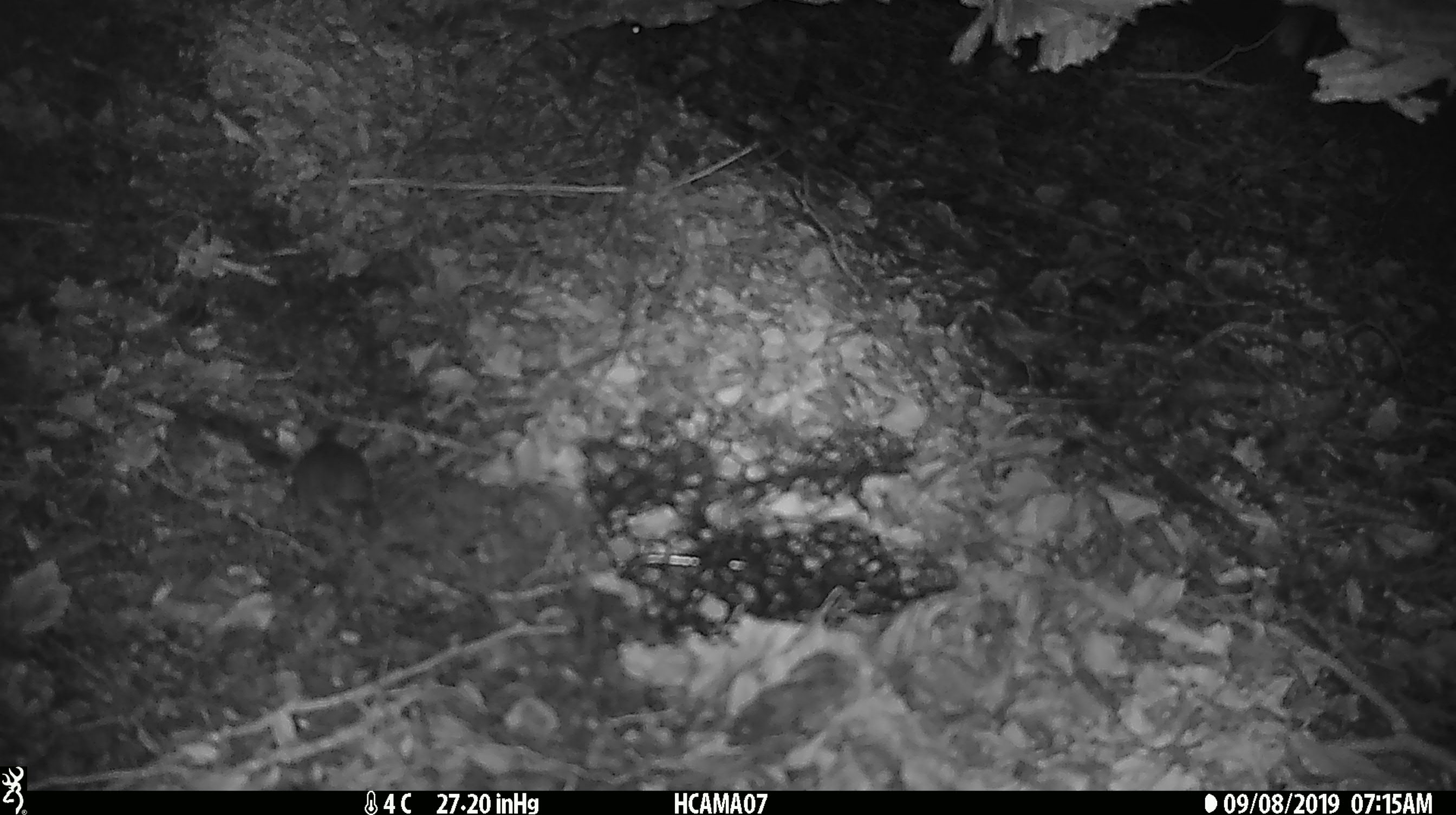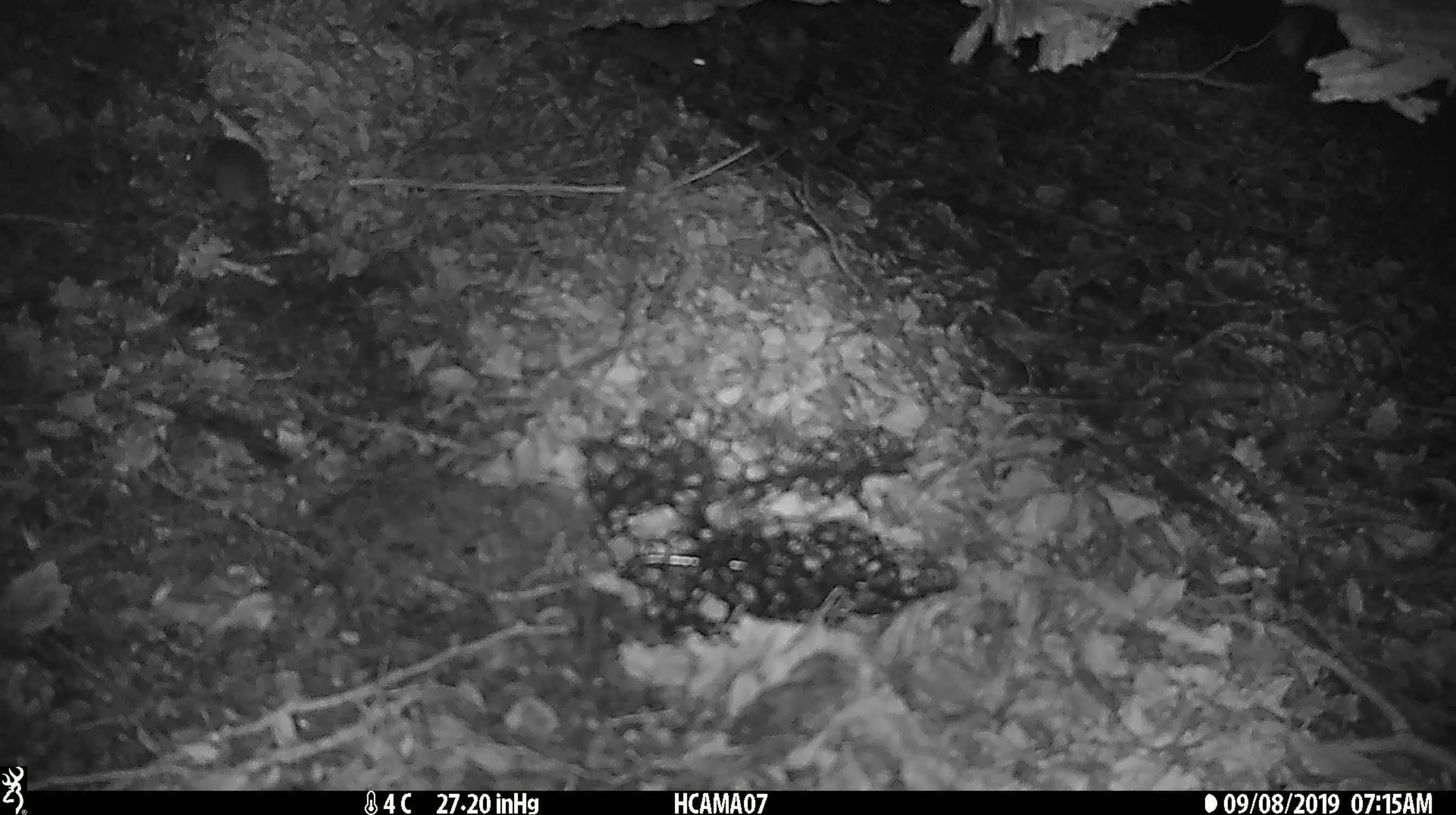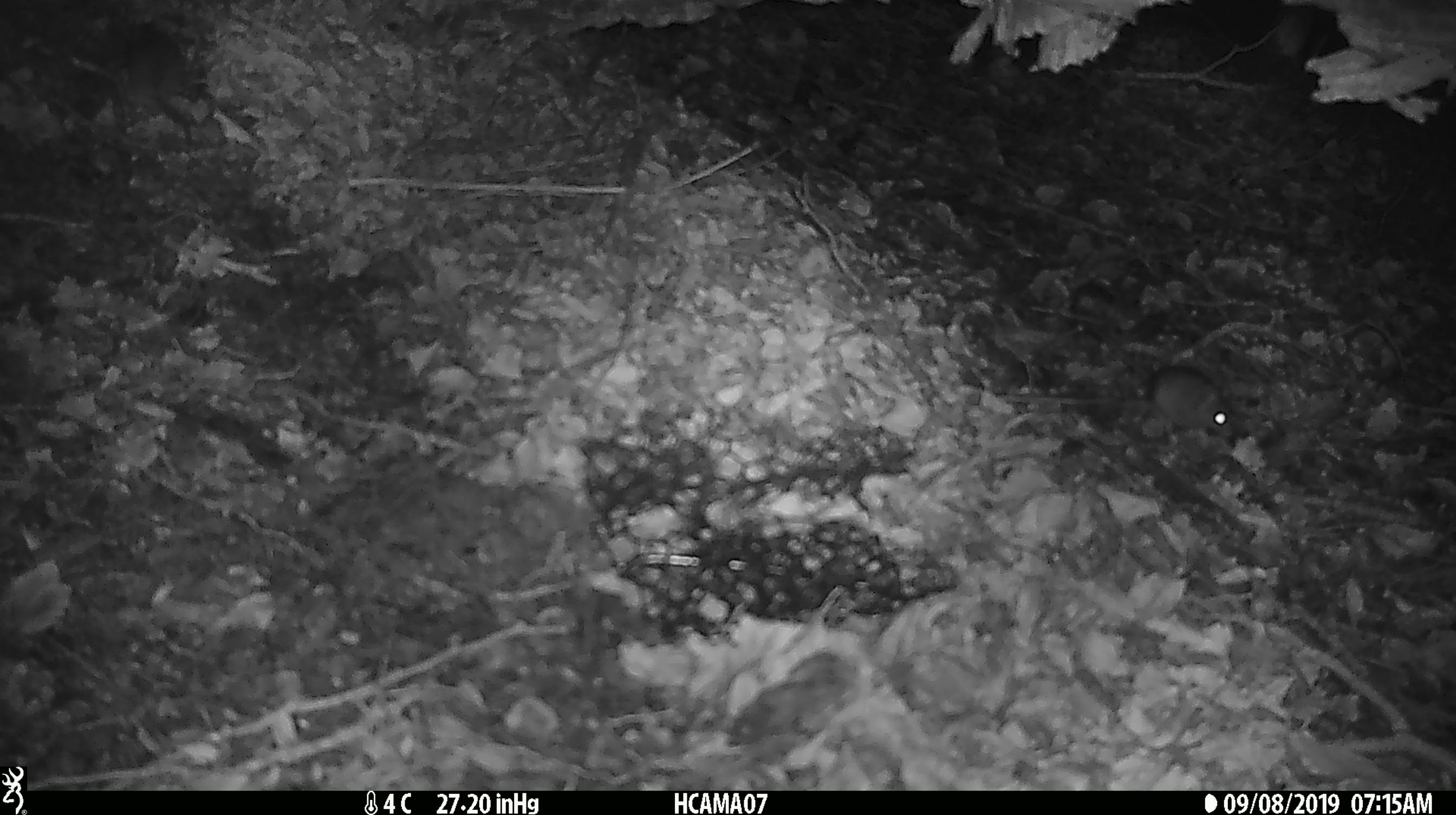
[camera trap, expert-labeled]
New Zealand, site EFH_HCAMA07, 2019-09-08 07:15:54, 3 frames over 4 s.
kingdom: Animalia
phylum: Chordata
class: Mammalia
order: Rodentia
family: Muridae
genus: Mus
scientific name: Mus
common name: mouse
Mouse (Mus).